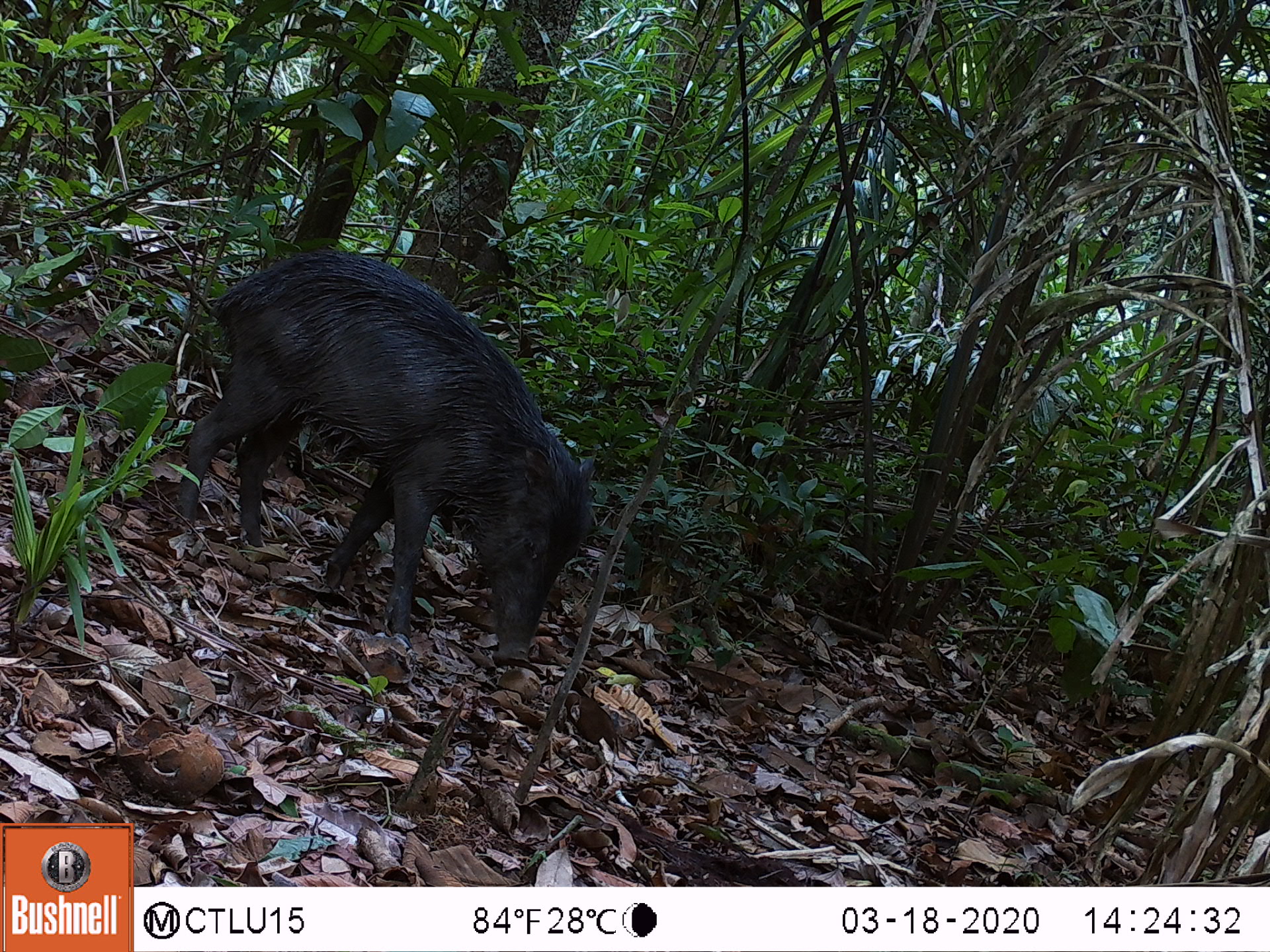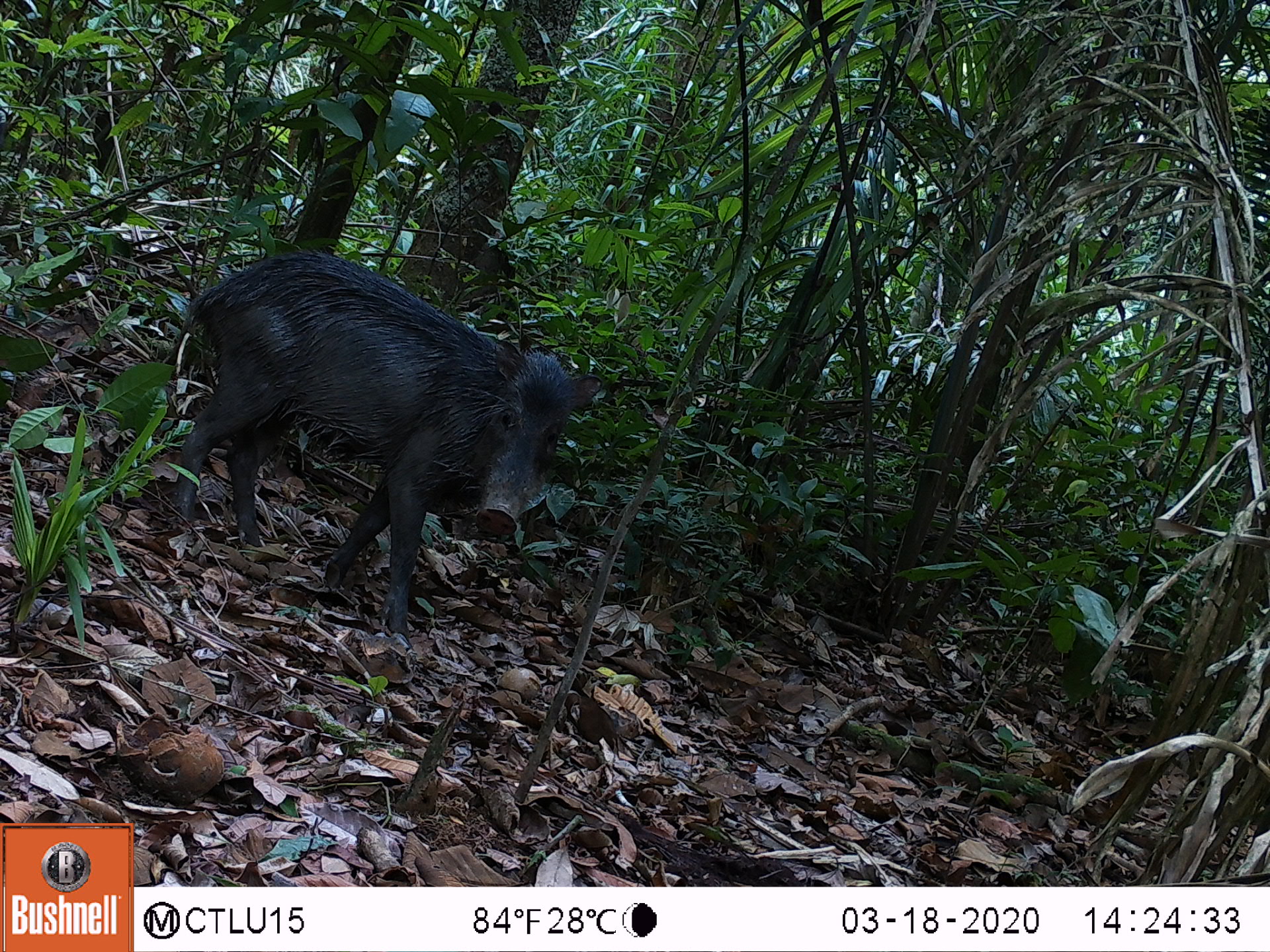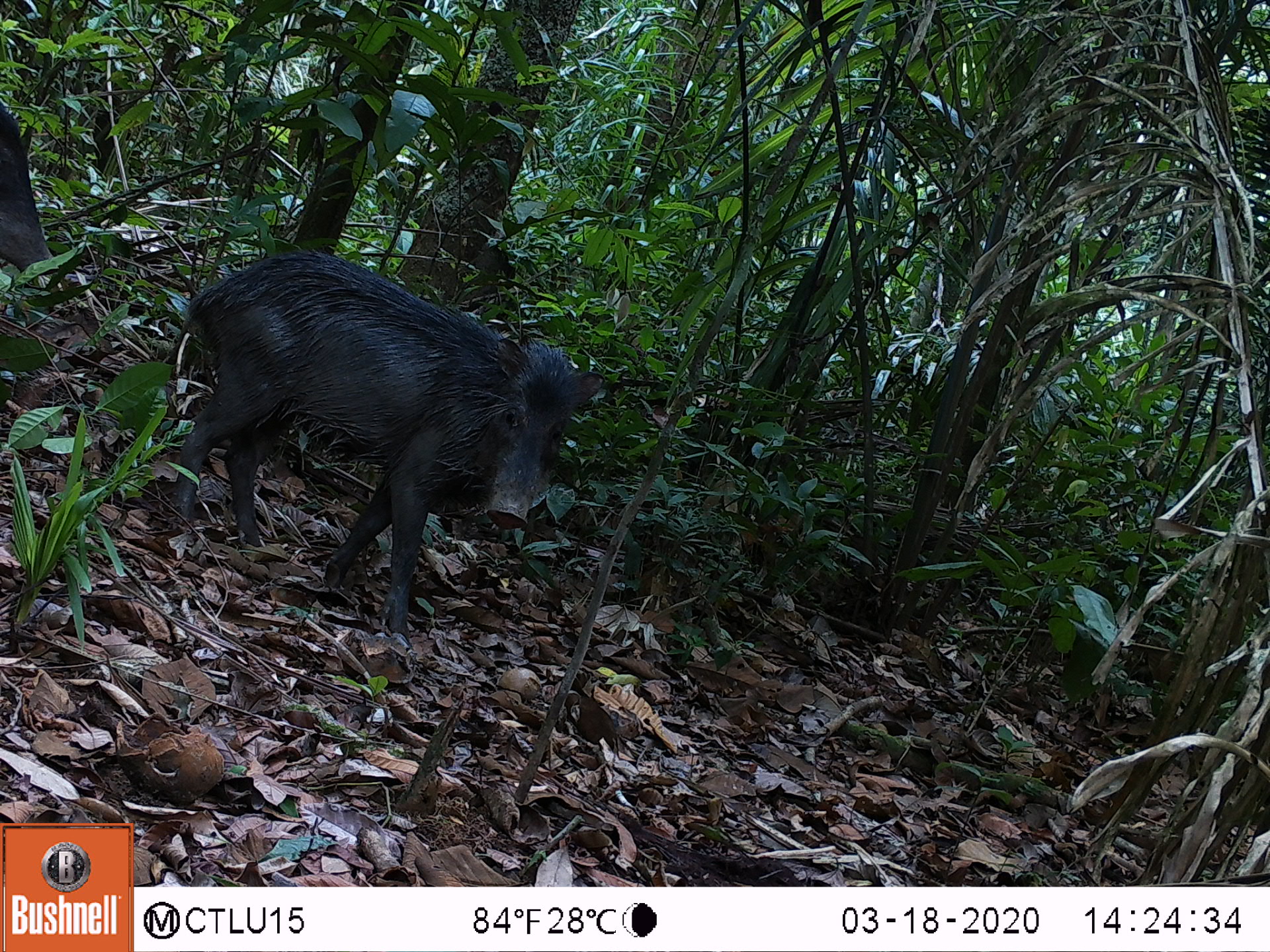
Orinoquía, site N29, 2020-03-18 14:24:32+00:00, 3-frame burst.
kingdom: Animalia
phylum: Chordata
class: Mammalia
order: Artiodactyla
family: Tayassuidae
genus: Pecari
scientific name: Pecari tajacu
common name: collared peccary